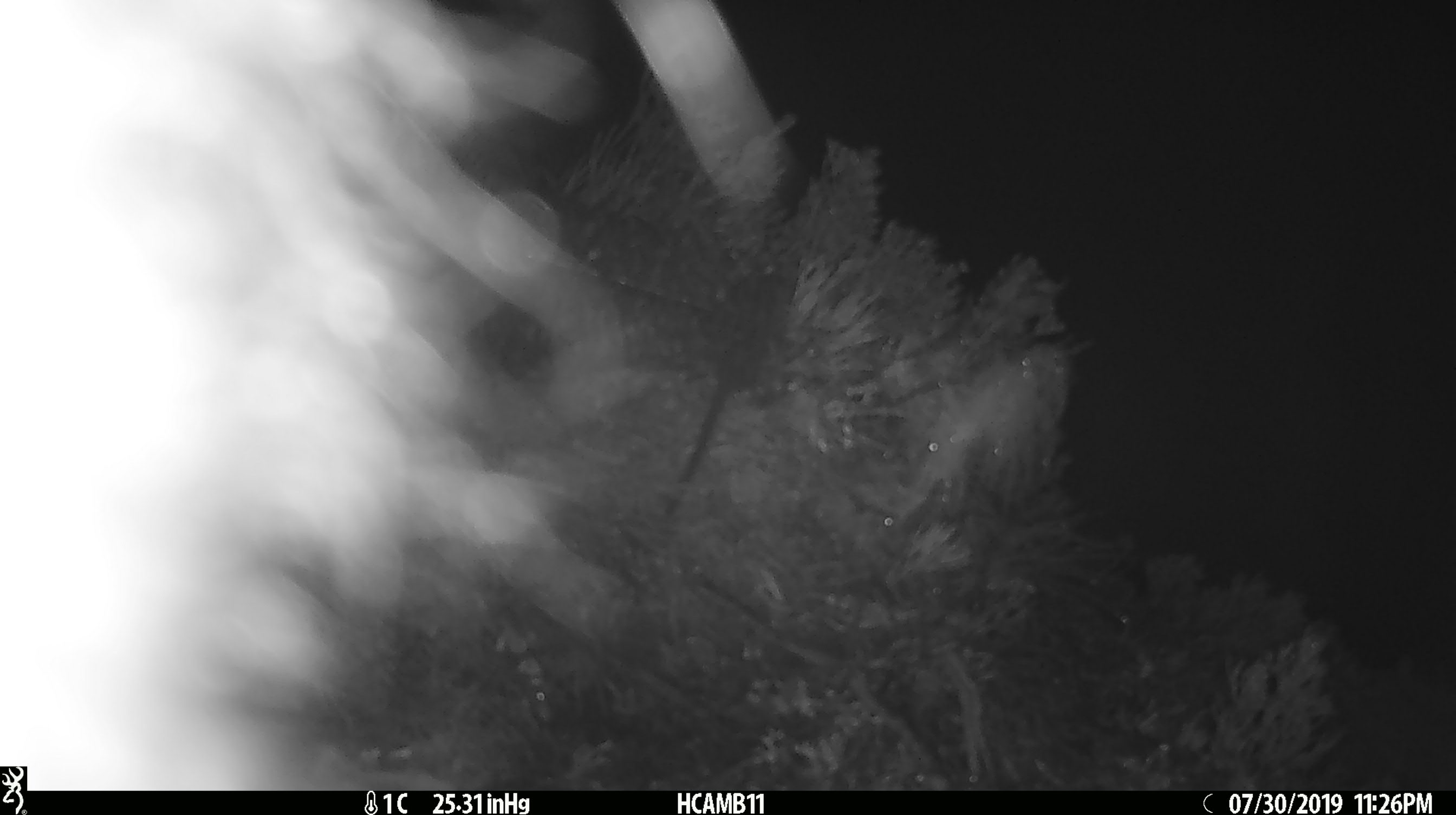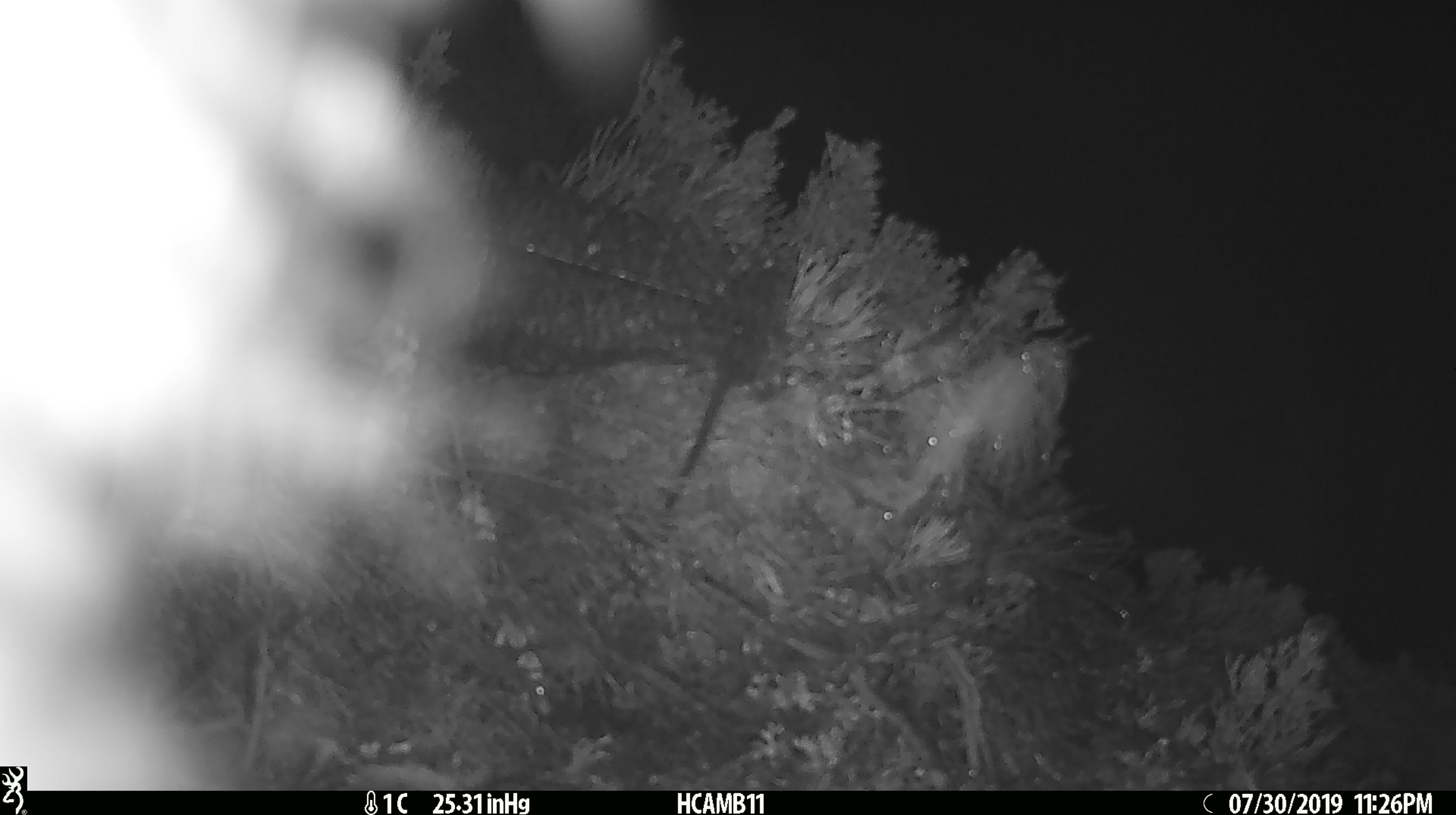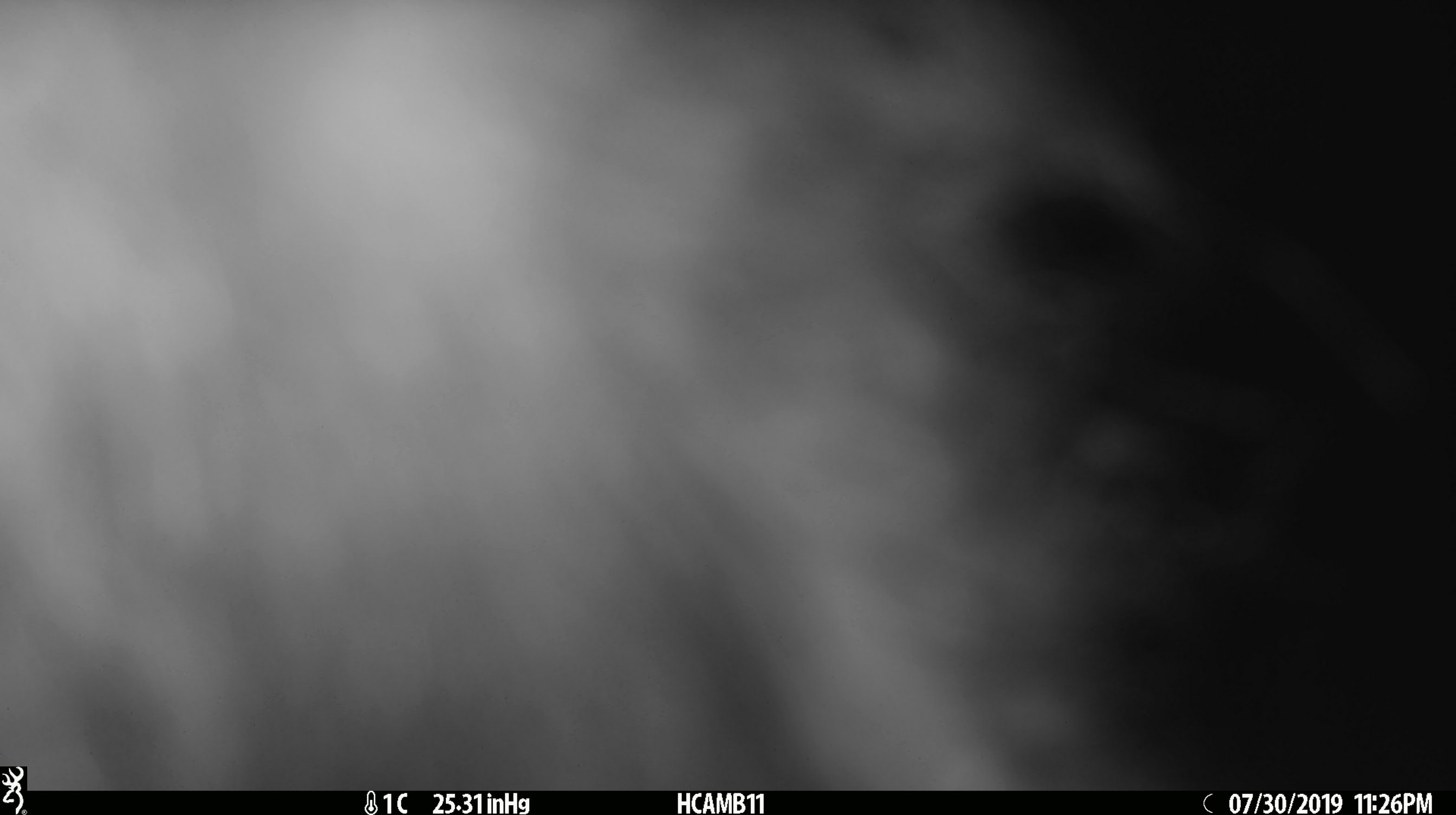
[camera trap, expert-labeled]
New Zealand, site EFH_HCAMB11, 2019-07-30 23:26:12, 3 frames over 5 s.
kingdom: Animalia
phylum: Chordata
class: Mammalia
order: Diprotodontia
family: Phalangeridae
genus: Trichosurus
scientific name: Trichosurus vulpecula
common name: common brushtail possum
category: possum